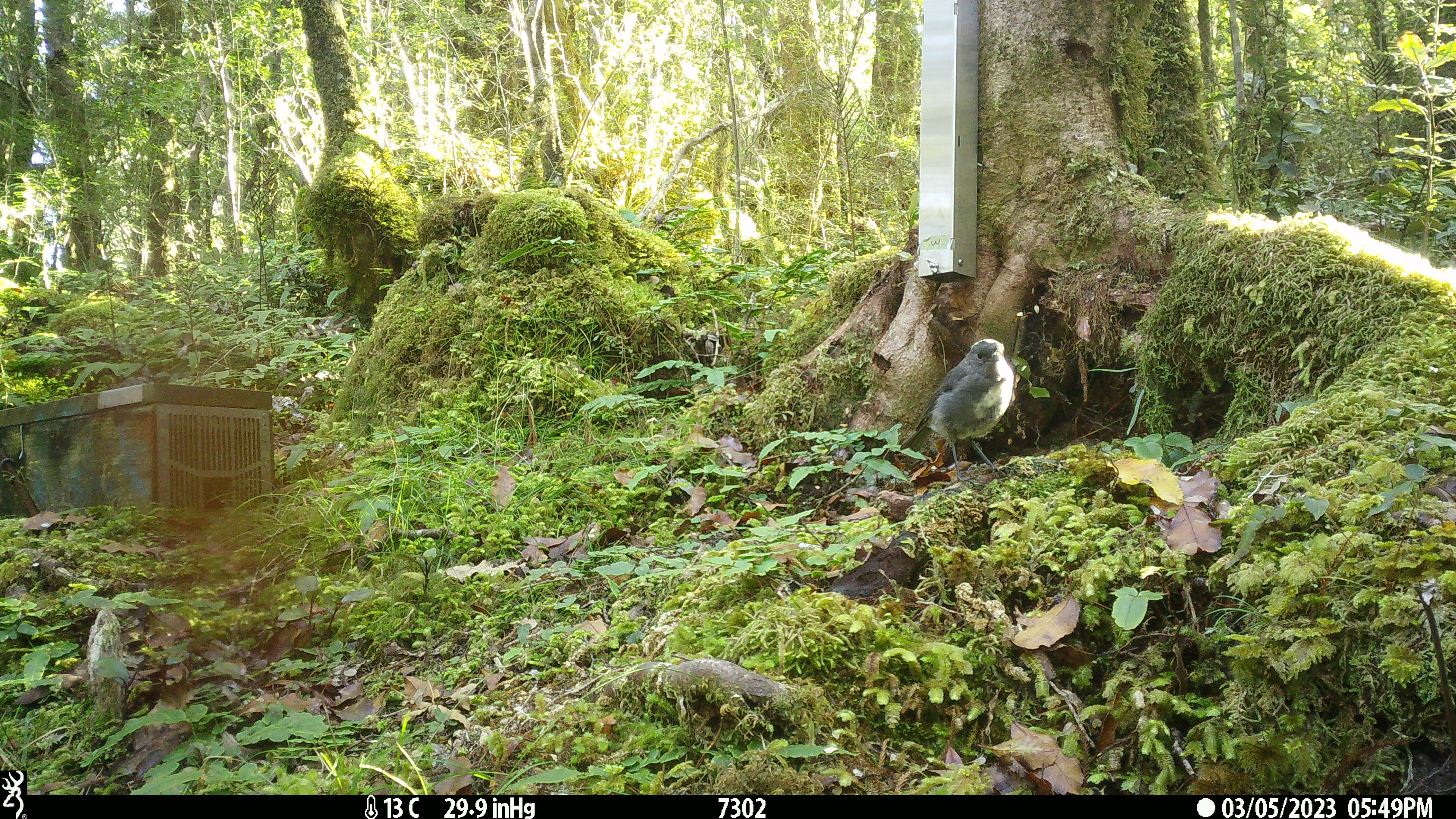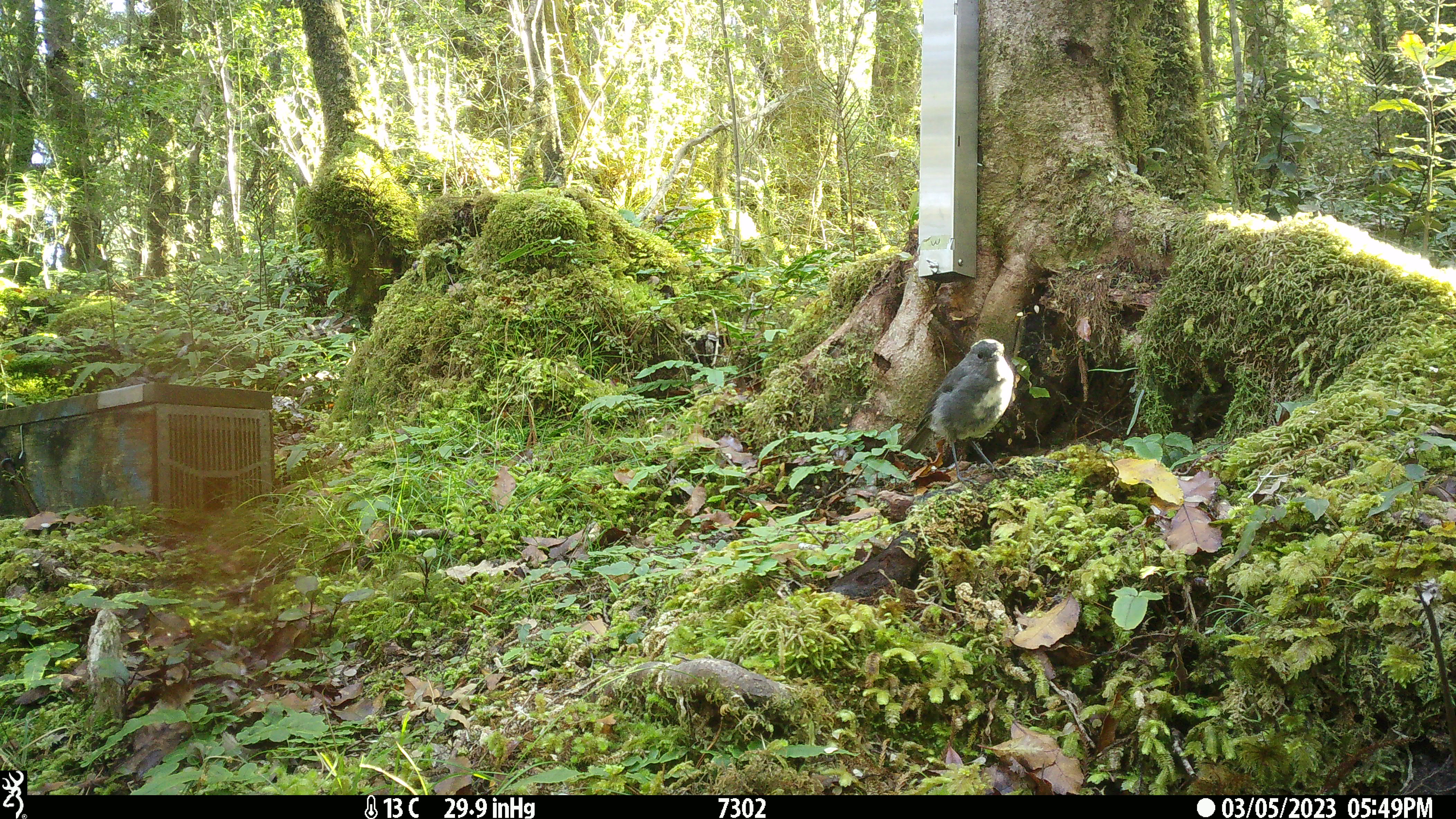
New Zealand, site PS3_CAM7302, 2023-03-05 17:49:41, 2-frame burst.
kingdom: Animalia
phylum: Chordata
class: Aves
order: Passeriformes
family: Petroicidae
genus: Petroica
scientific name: Petroica australis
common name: new zealand robin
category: robin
Robin (new zealand robin) (Petroica australis).